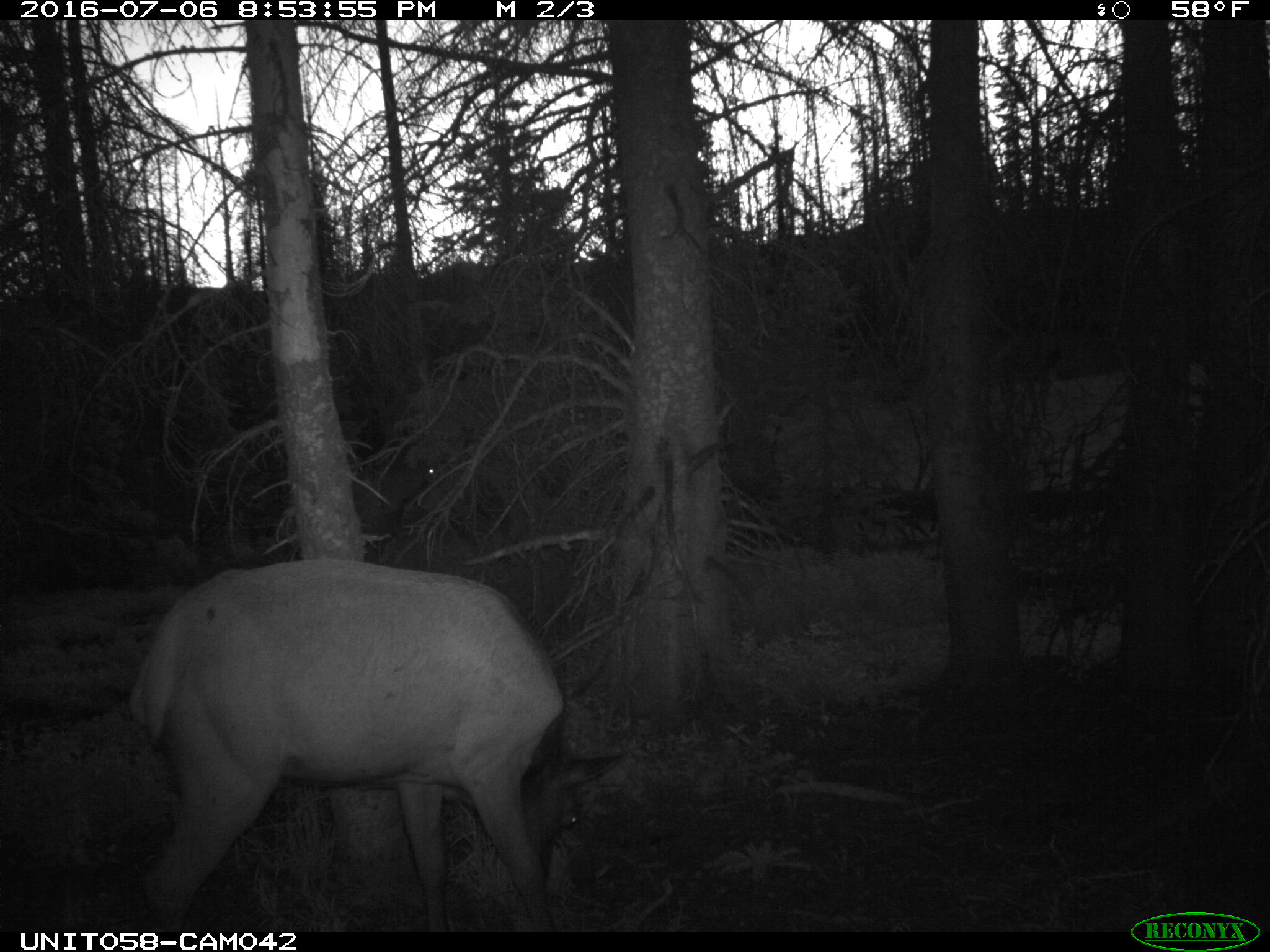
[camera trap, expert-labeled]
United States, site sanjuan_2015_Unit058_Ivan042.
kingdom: Animalia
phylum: Chordata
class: Mammalia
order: Artiodactyla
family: Cervidae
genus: Cervus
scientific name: Cervus elaphus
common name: red deer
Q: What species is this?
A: Cervus elaphus (red deer).